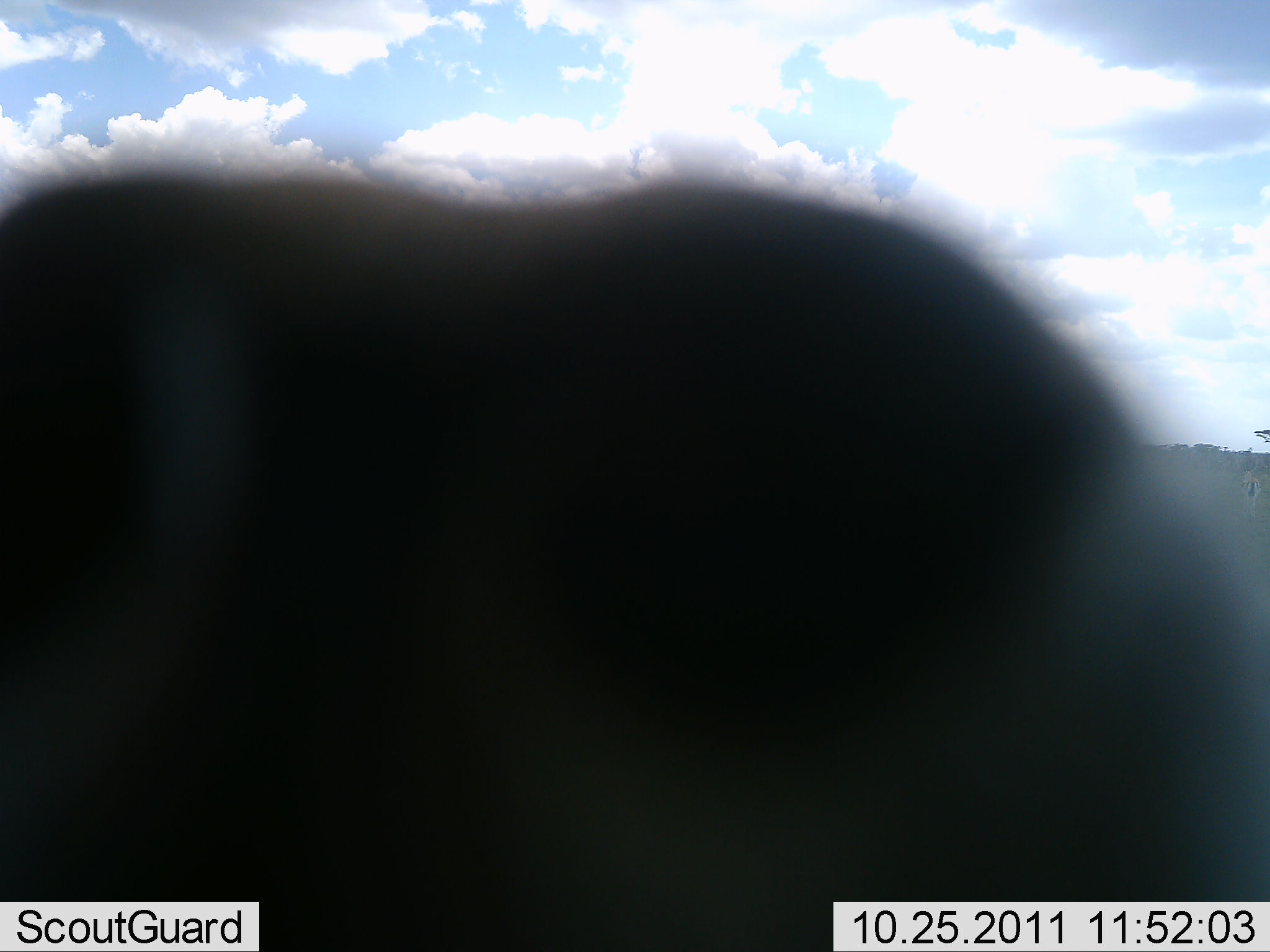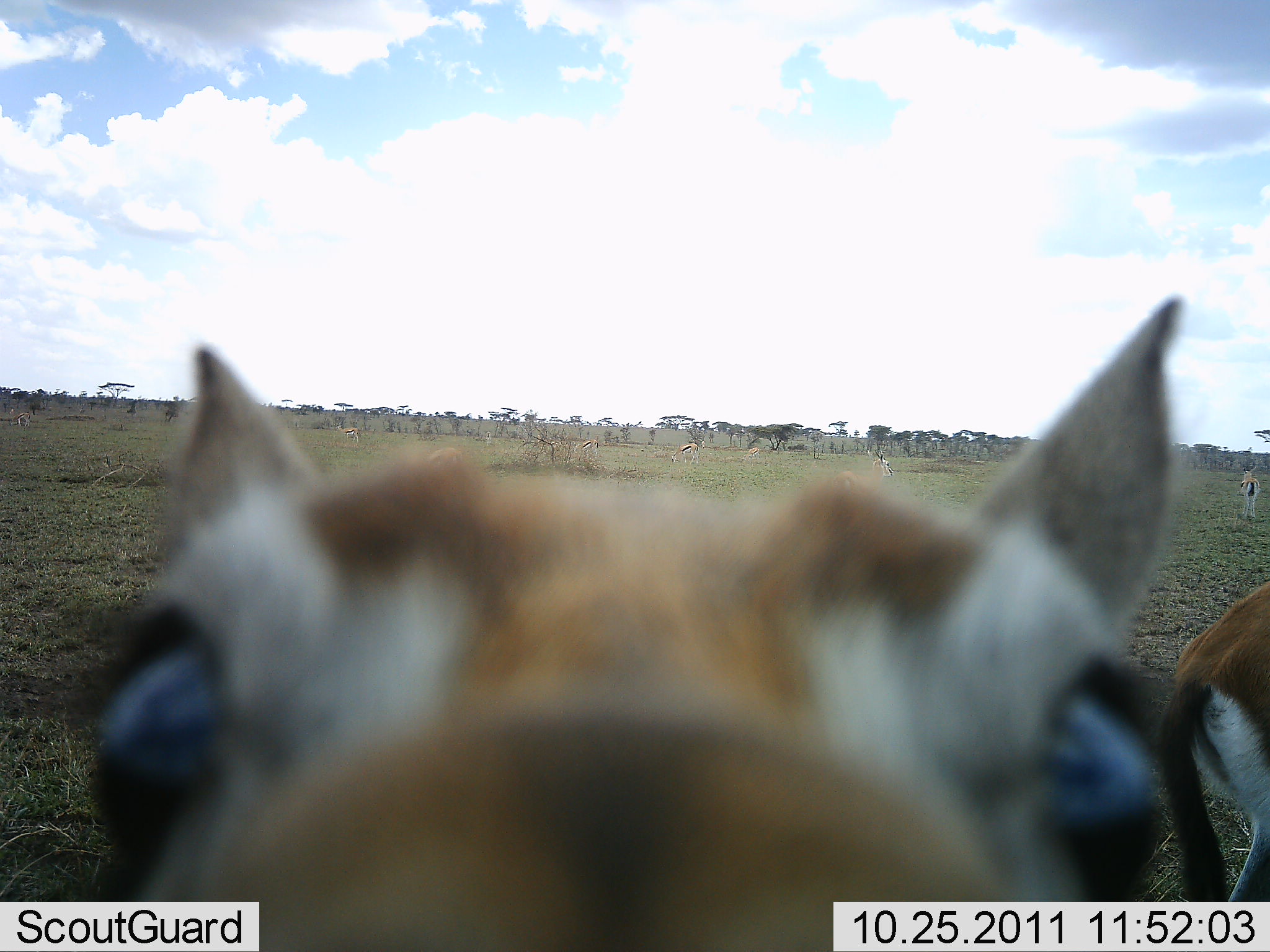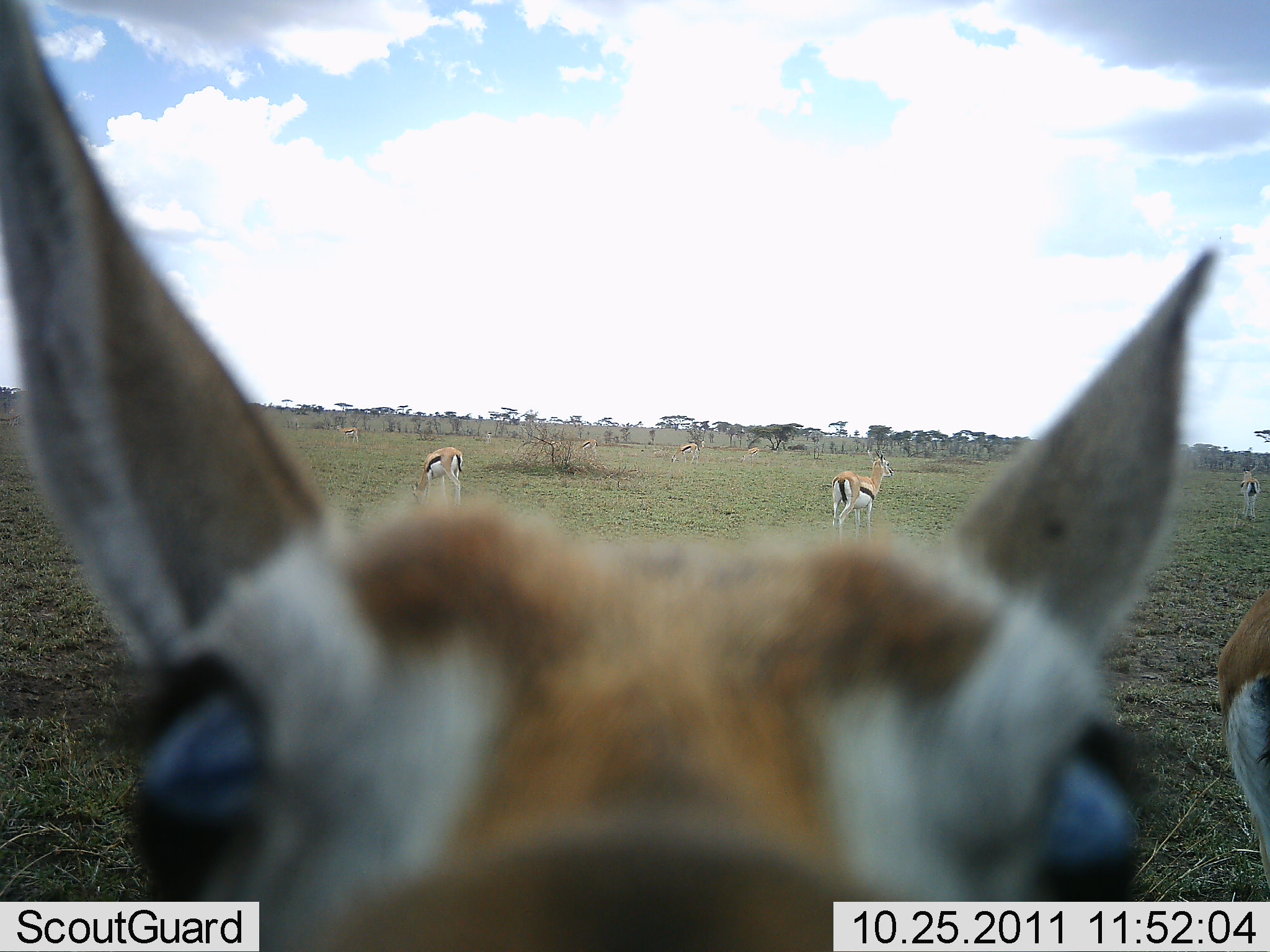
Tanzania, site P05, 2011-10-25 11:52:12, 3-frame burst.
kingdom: Animalia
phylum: Chordata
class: Mammalia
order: Artiodactyla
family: Bovidae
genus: Eudorcas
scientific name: Eudorcas thomsonii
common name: thomson's gazelle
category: gazellethomsons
Gazellethomsons (thomson's gazelle) (Eudorcas thomsonii), count 6. Behavior (volunteer vote fractions): standing 69%, resting 0%, moving 38%, interacting 46%. Young present (vote fraction): 15%. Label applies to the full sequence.